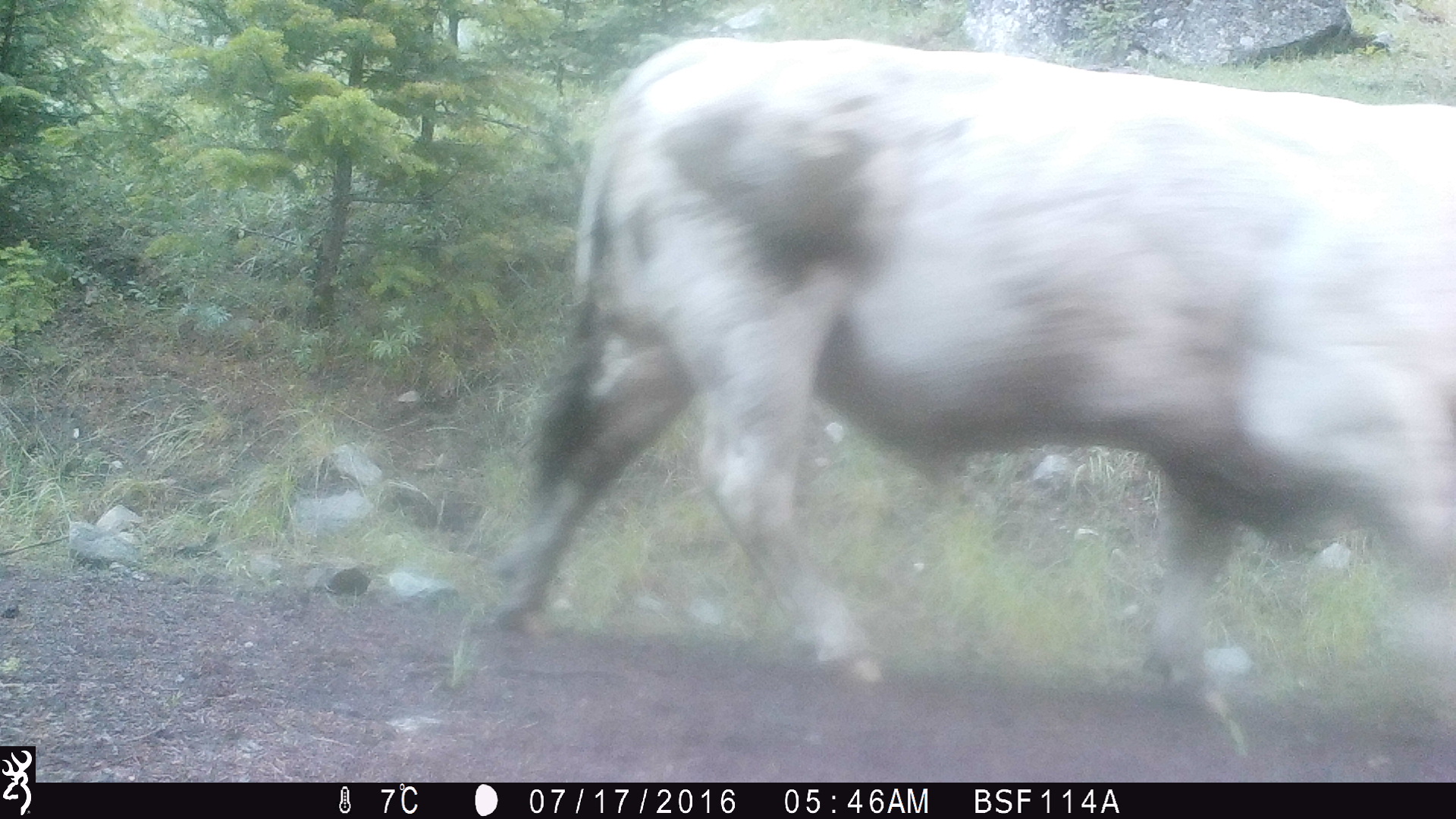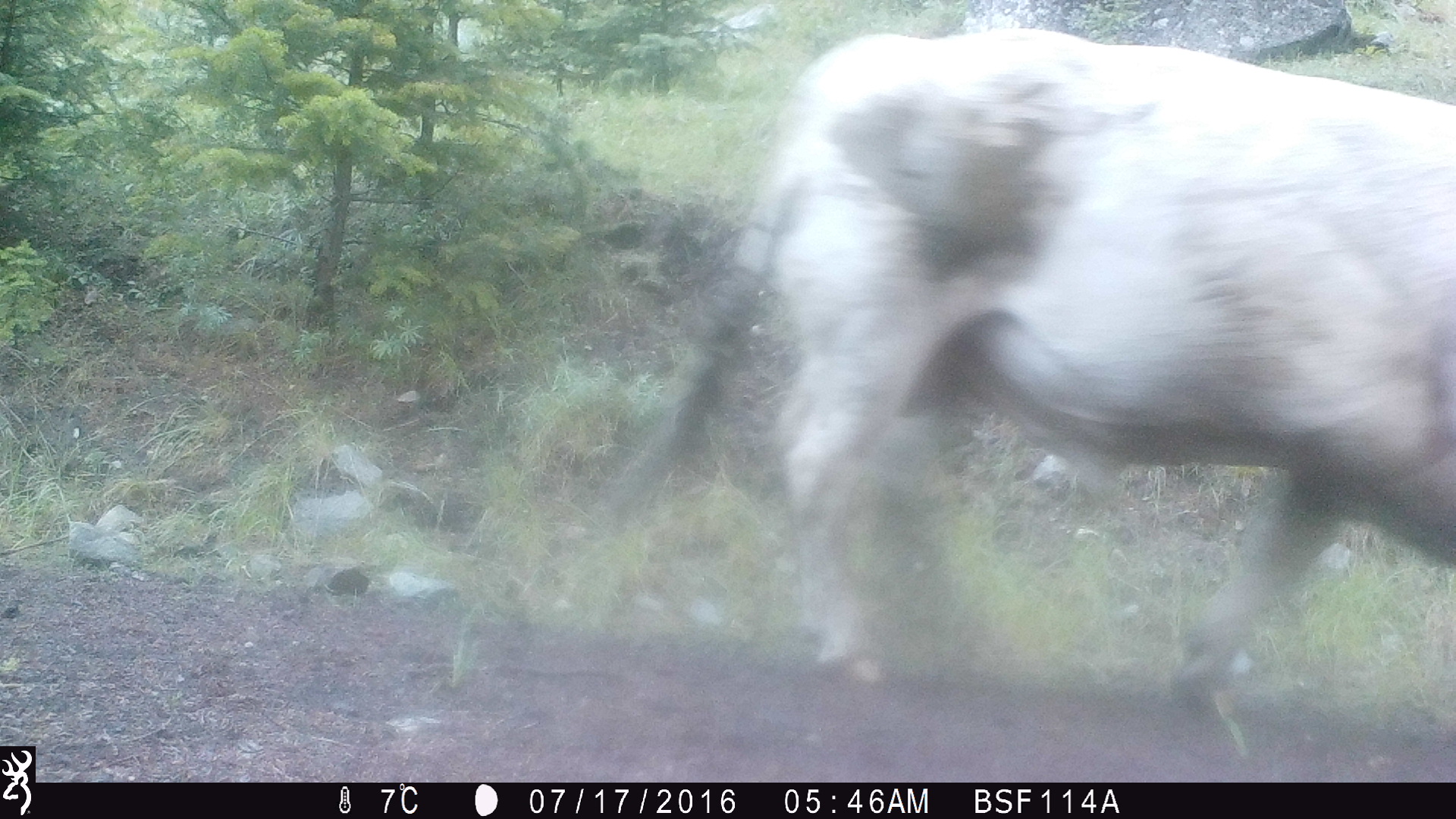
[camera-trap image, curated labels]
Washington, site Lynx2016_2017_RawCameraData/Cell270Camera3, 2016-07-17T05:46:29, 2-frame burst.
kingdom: Animalia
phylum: Chordata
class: Mammalia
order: Artiodactyla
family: Bovidae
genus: Bos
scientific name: Bos taurus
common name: domestic cattle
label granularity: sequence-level